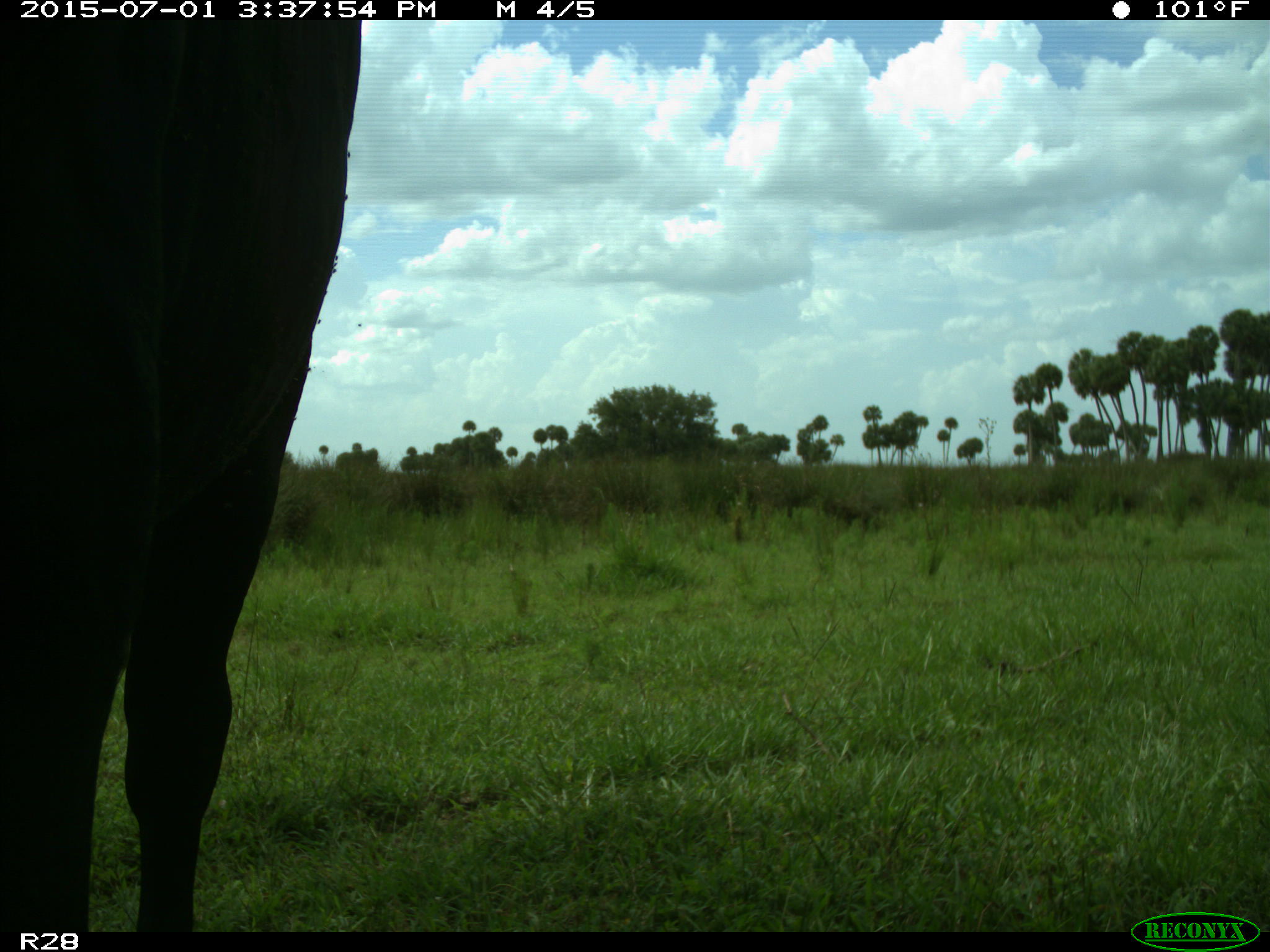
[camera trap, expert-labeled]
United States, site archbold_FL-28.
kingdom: Animalia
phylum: Chordata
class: Mammalia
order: Artiodactyla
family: Bovidae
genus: Bos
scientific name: Bos taurus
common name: domestic cow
Bos taurus (domestic cow).